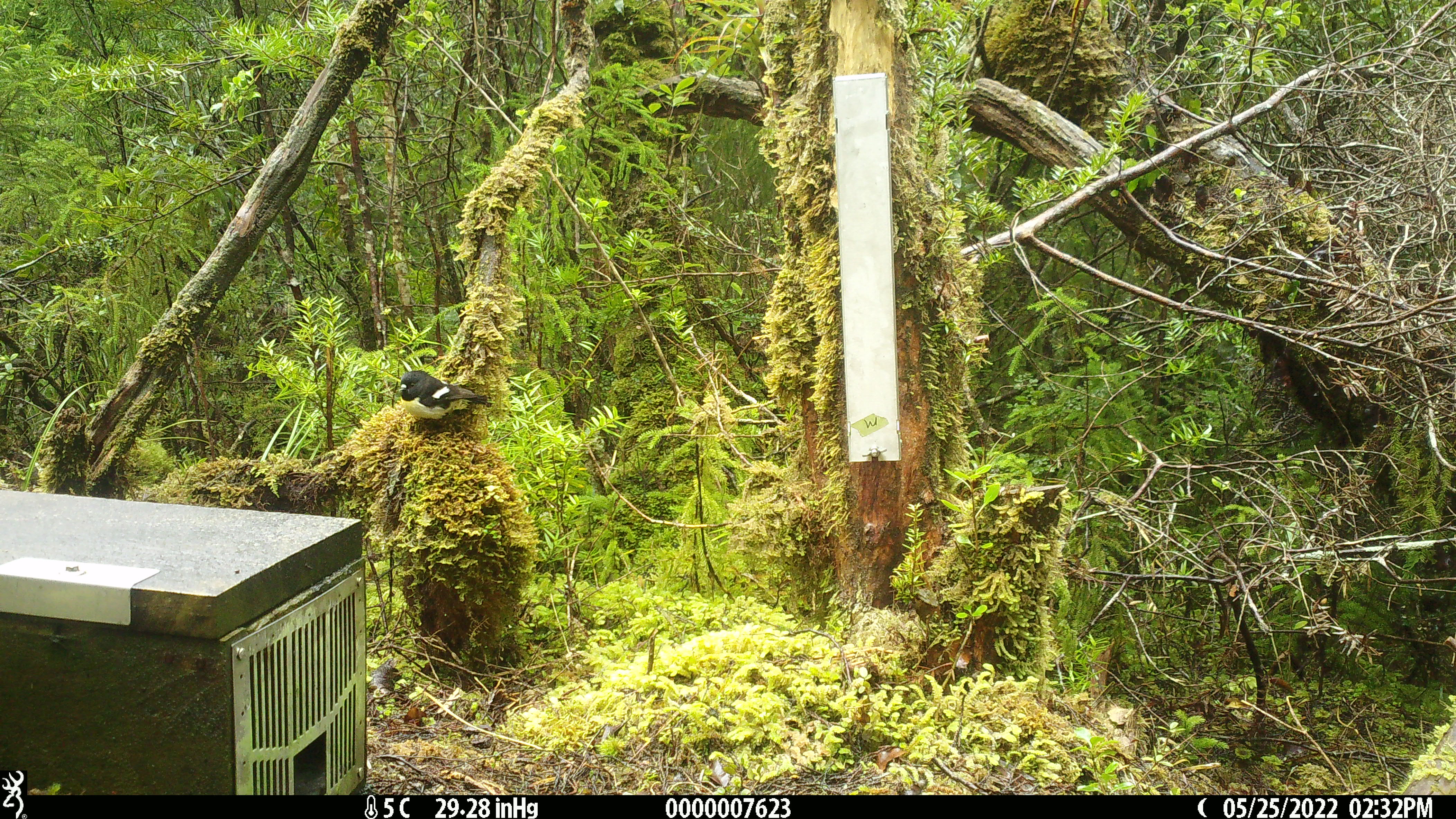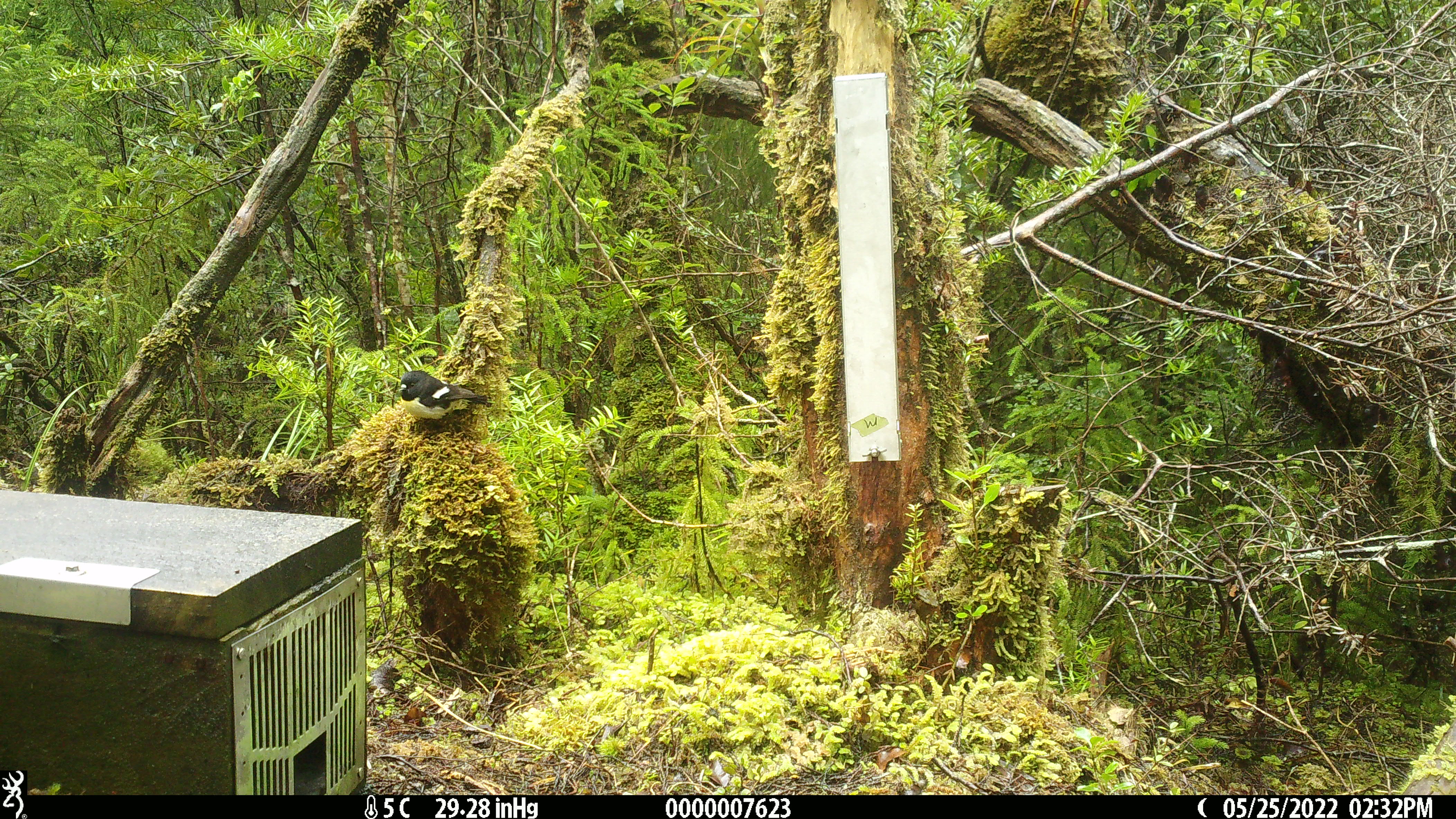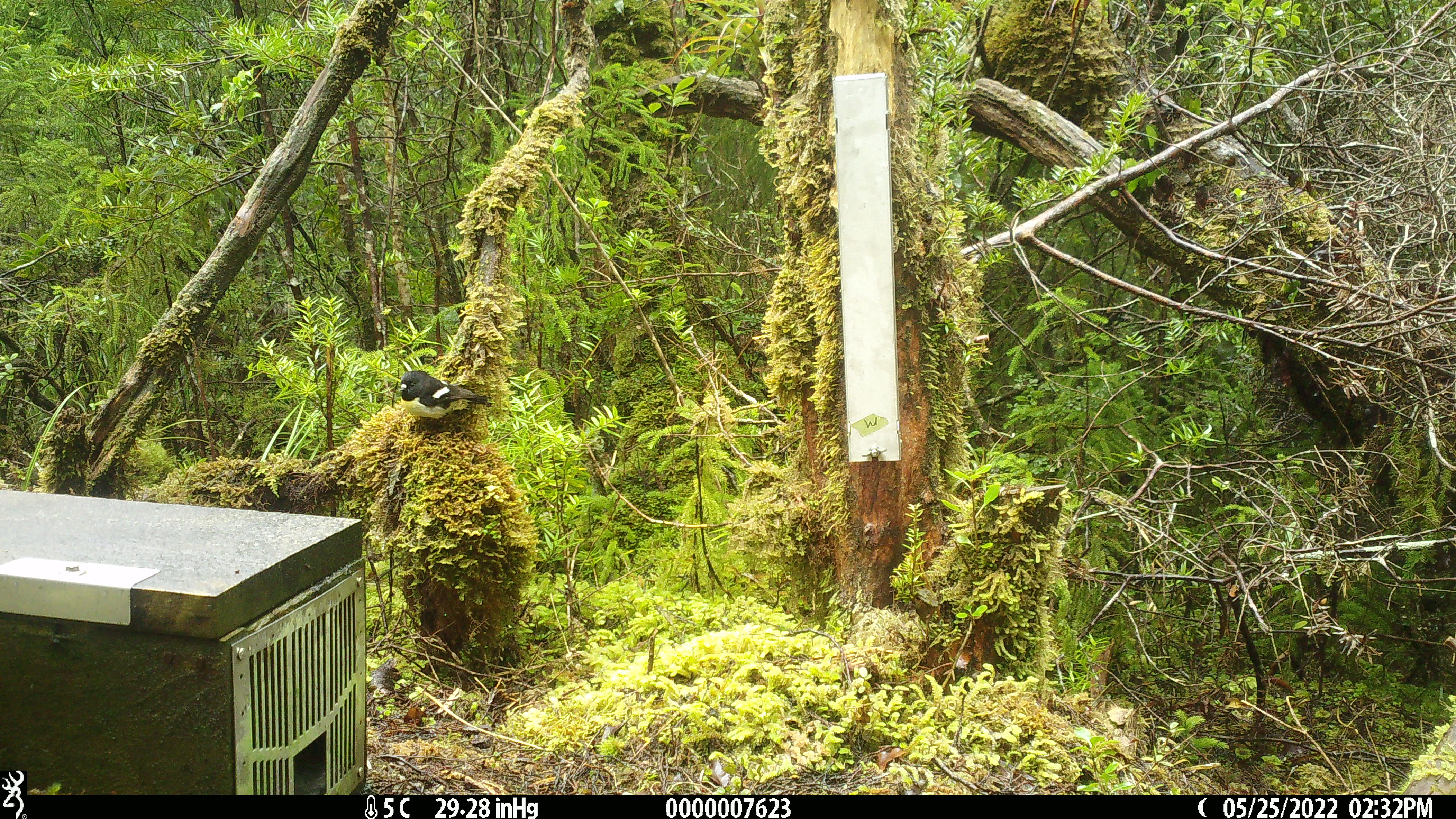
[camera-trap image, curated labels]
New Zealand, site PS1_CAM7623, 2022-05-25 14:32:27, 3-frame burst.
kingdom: Animalia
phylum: Chordata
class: Aves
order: Passeriformes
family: Petroicidae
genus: Petroica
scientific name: Petroica macrocephala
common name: tomtit